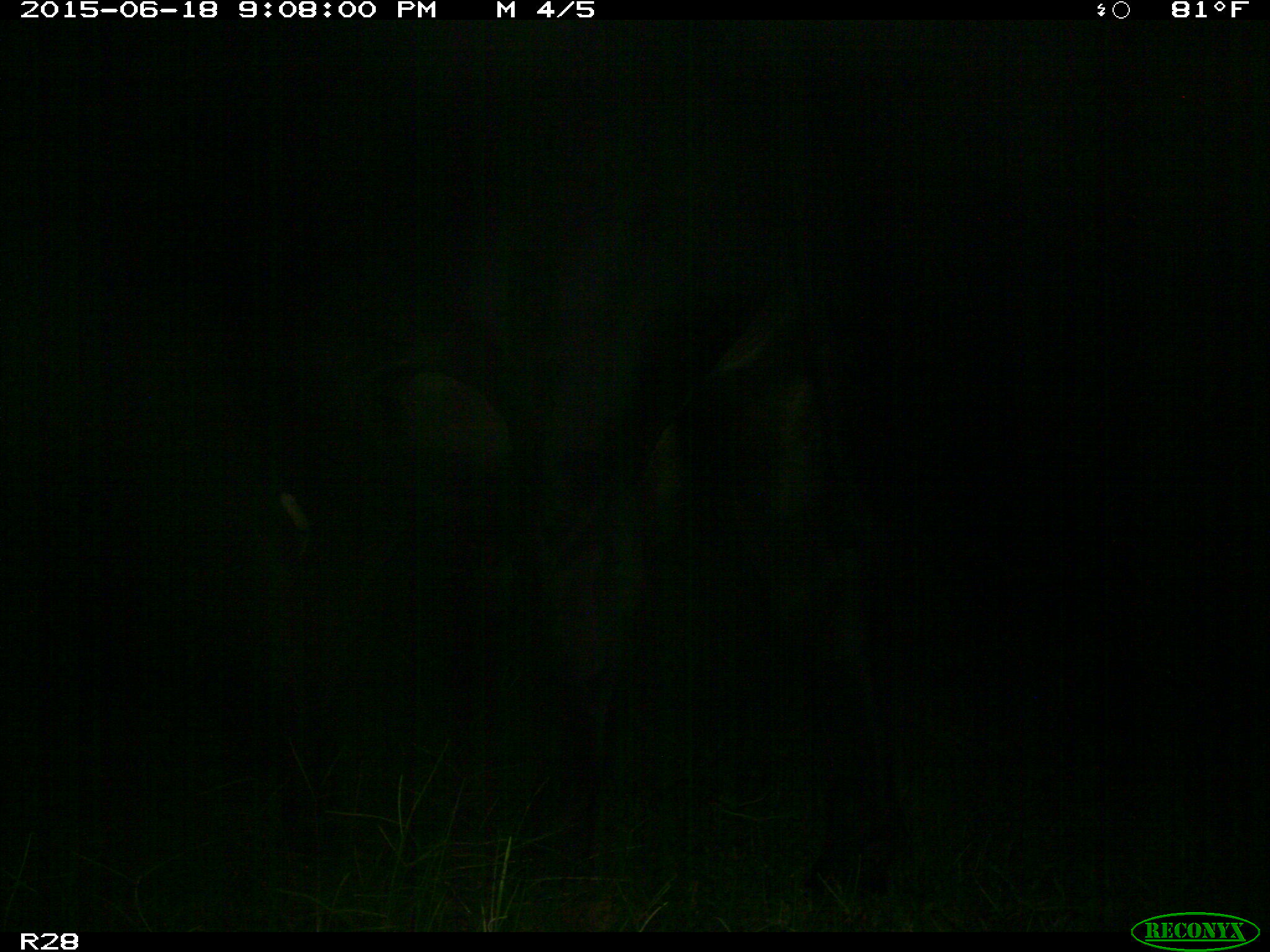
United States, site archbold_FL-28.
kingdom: Animalia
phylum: Chordata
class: Mammalia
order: Artiodactyla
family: Bovidae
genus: Bos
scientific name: Bos taurus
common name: domestic cow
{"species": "Bos taurus (domestic cow)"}